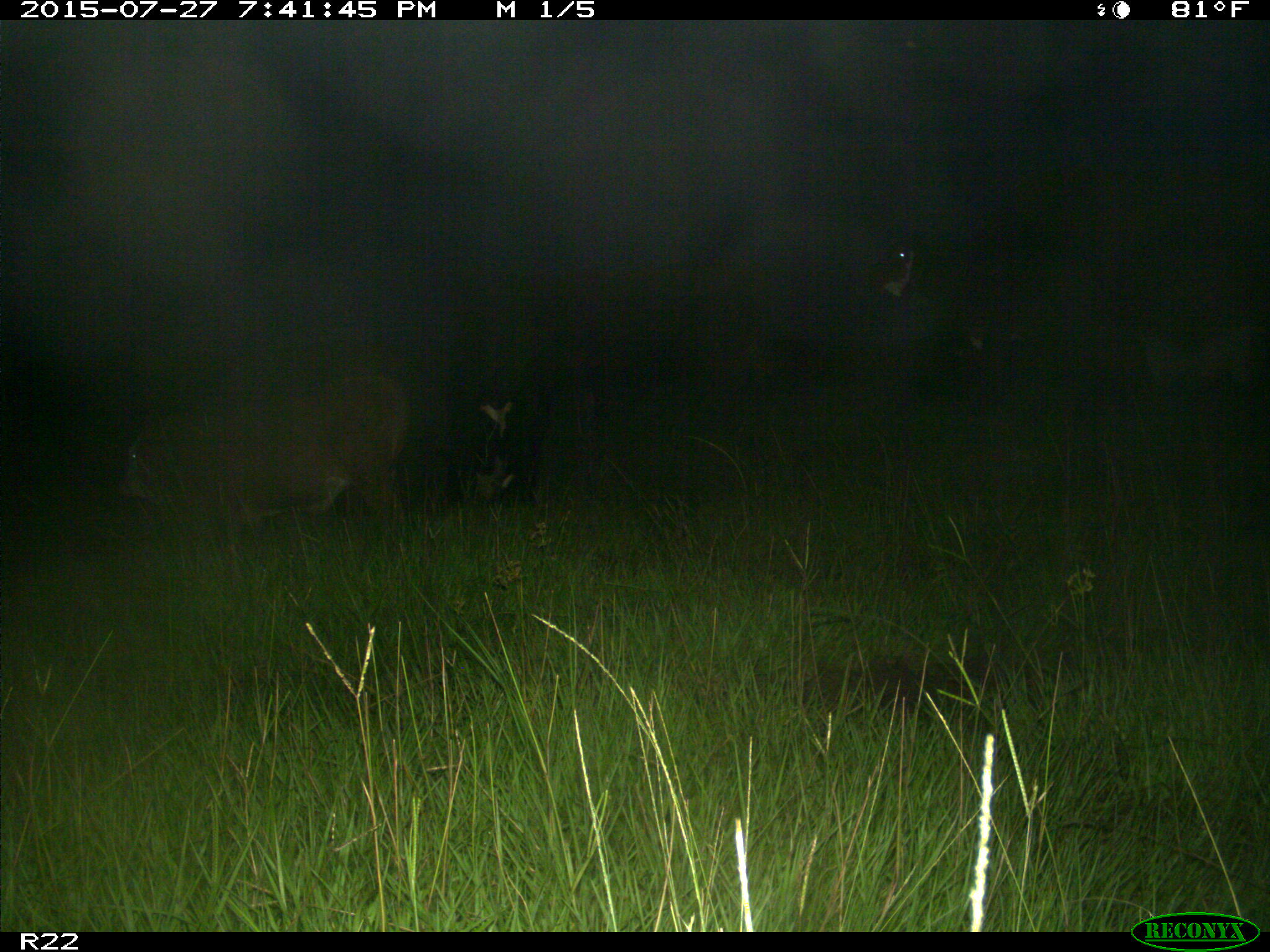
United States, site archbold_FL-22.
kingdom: Animalia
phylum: Chordata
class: Mammalia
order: Artiodactyla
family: Bovidae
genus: Bos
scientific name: Bos taurus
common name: domestic cow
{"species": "Bos taurus (domestic cow)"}